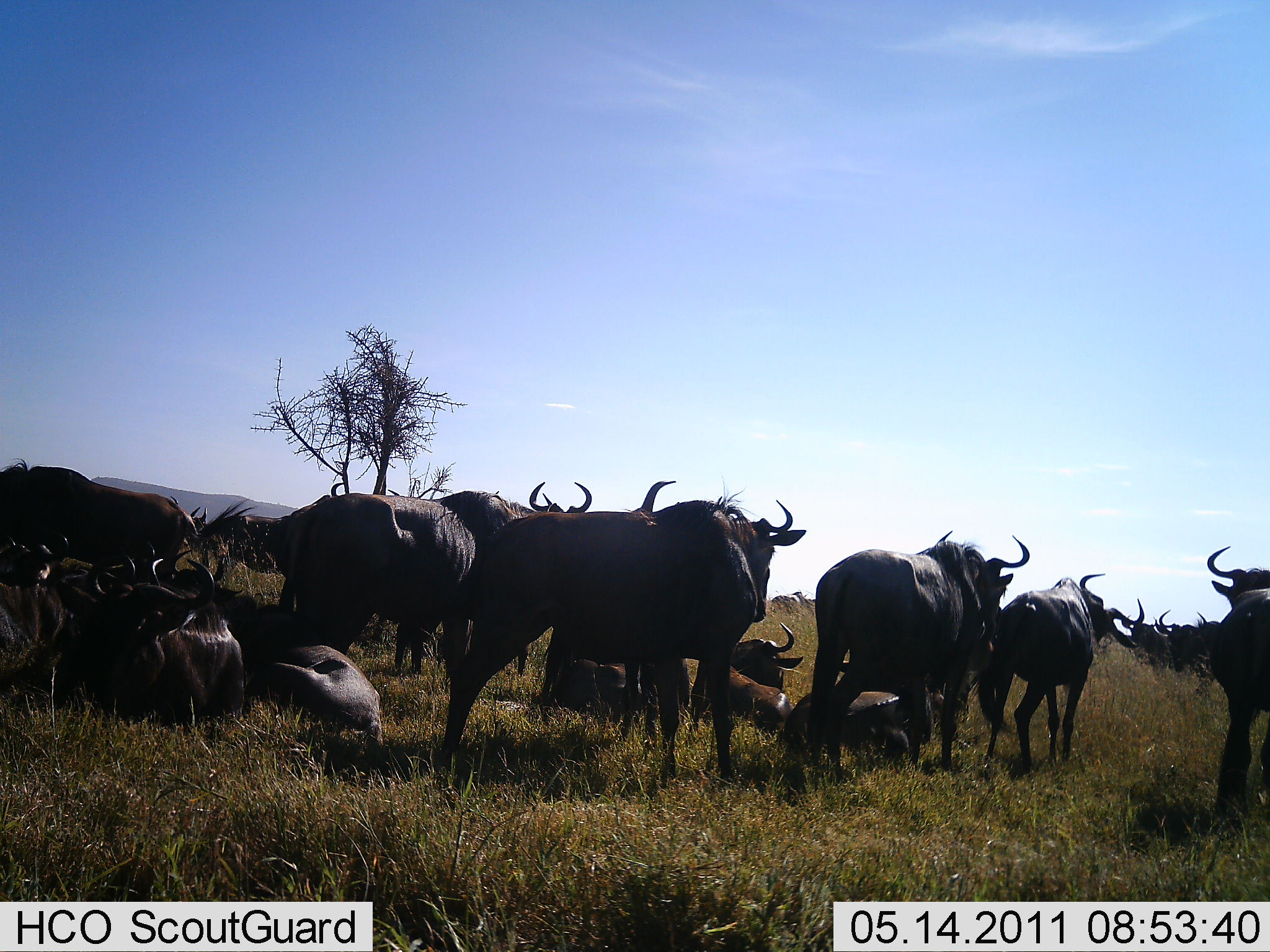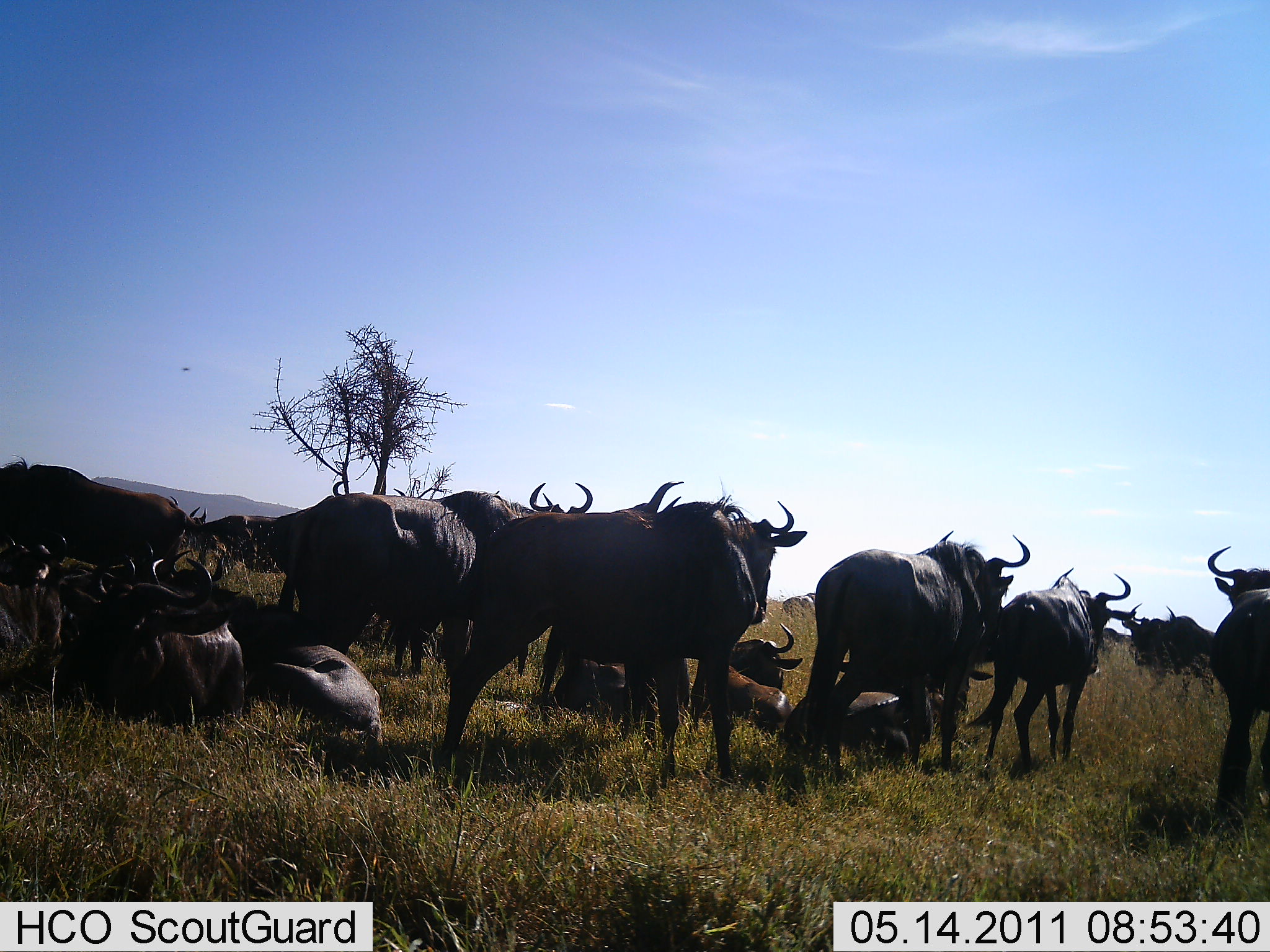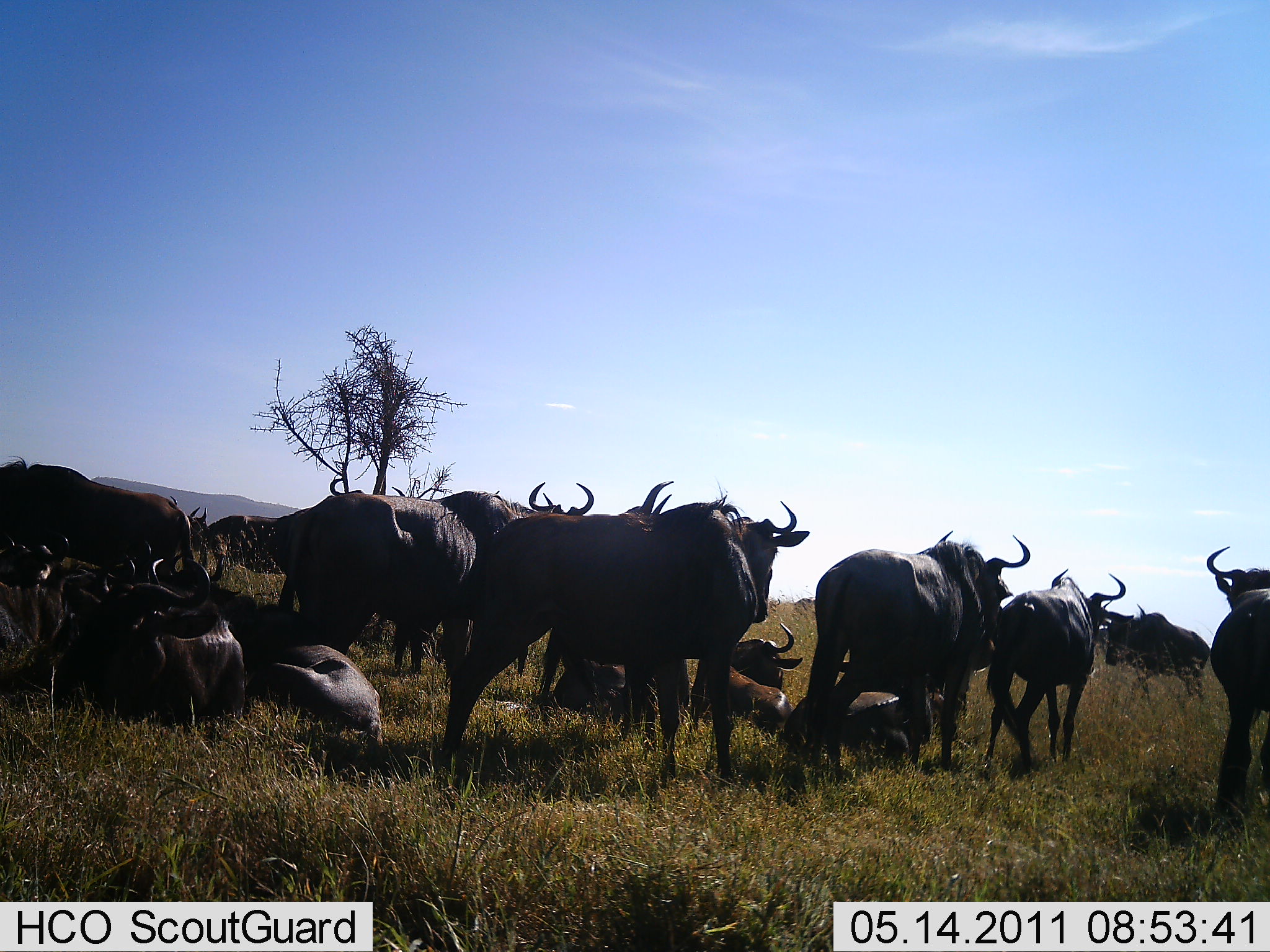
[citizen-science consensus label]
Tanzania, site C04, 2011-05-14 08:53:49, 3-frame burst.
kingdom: Animalia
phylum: Chordata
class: Mammalia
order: Artiodactyla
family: Bovidae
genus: Connochaetes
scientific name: Connochaetes taurinus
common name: blue wildebeest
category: wildebeest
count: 11-50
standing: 92%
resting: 100%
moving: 77%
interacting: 23%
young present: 8%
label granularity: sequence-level